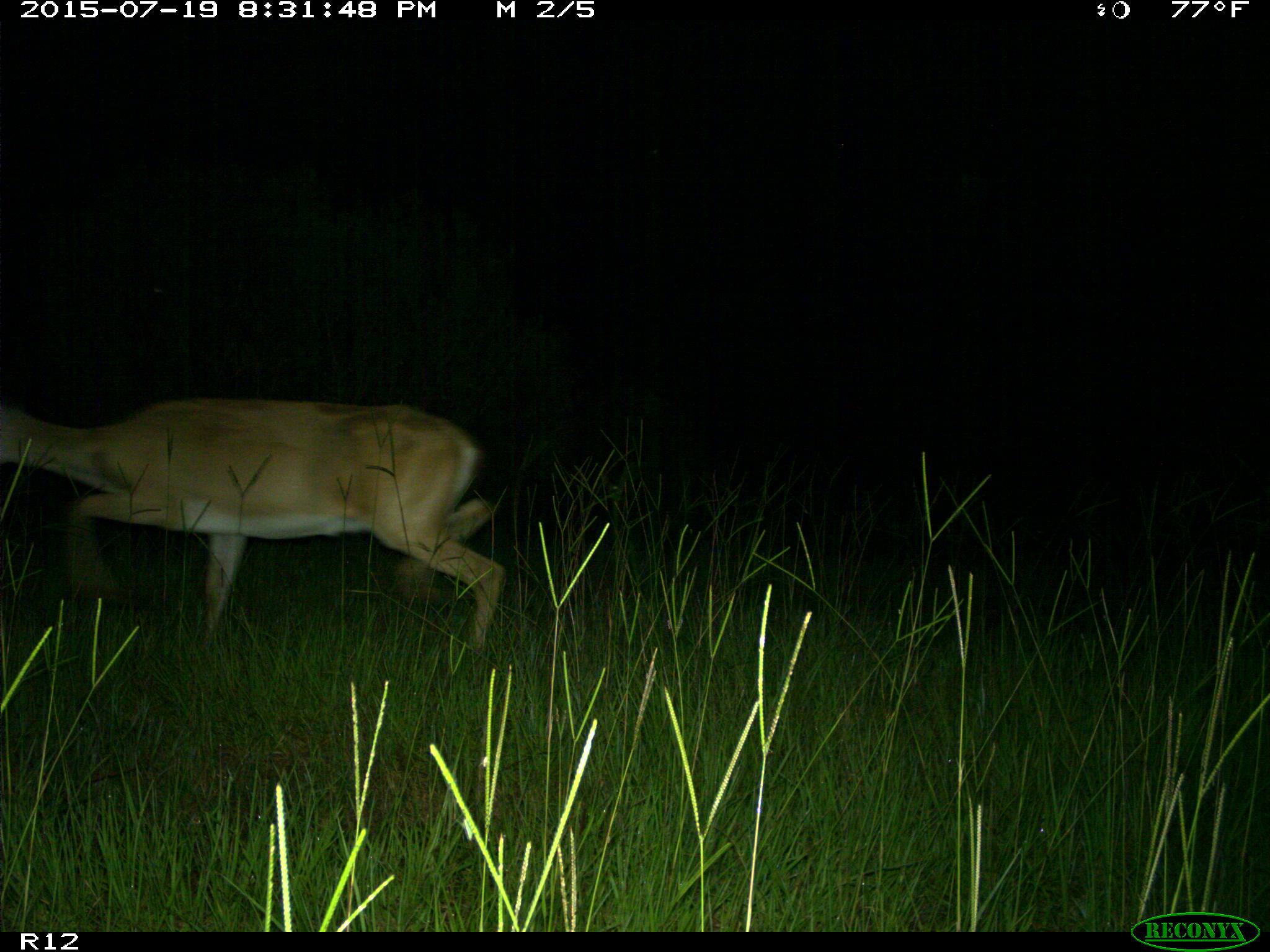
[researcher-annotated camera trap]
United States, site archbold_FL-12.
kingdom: Animalia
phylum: Chordata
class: Mammalia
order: Artiodactyla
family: Cervidae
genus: Odocoileus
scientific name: Odocoileus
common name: deer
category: unidentified deer